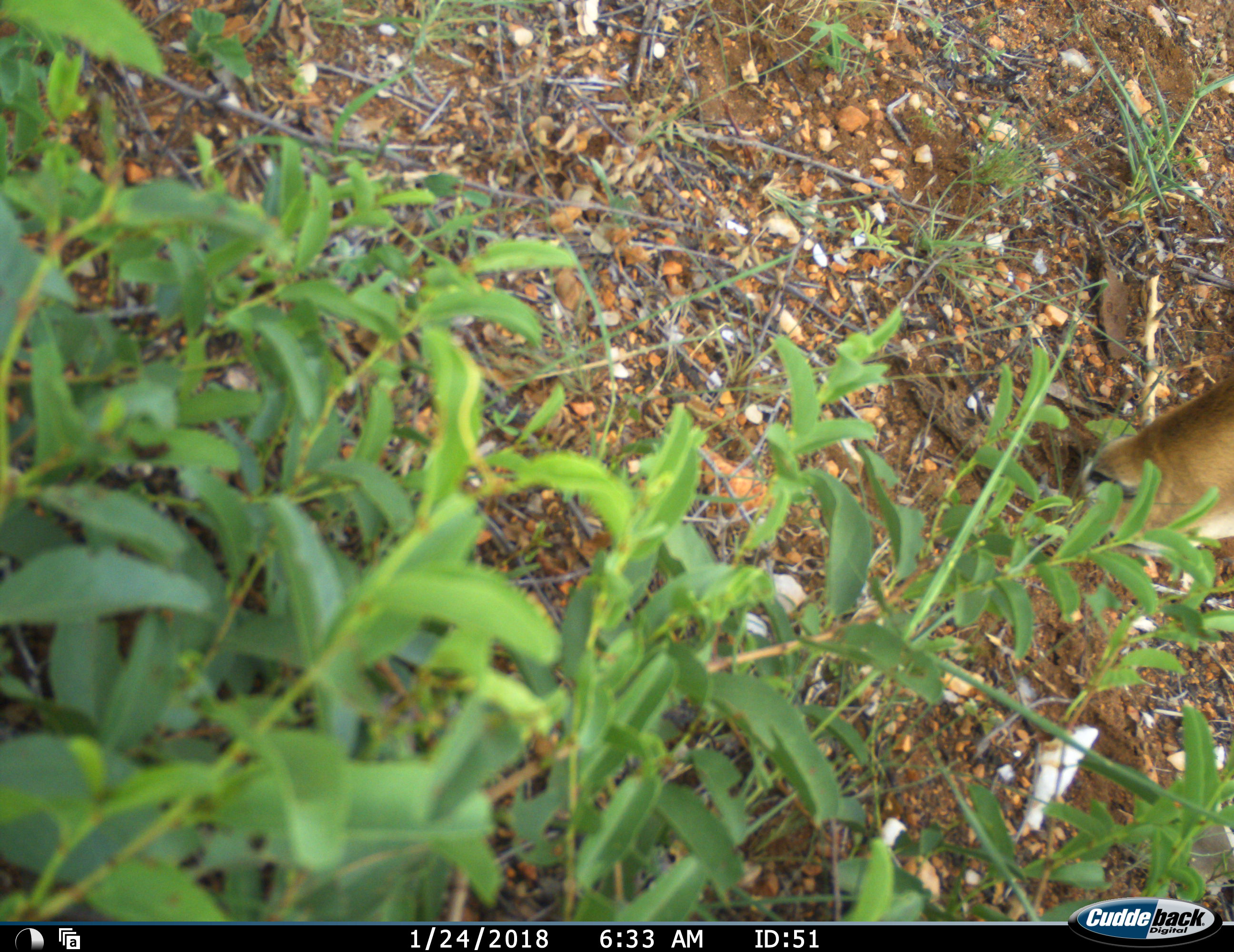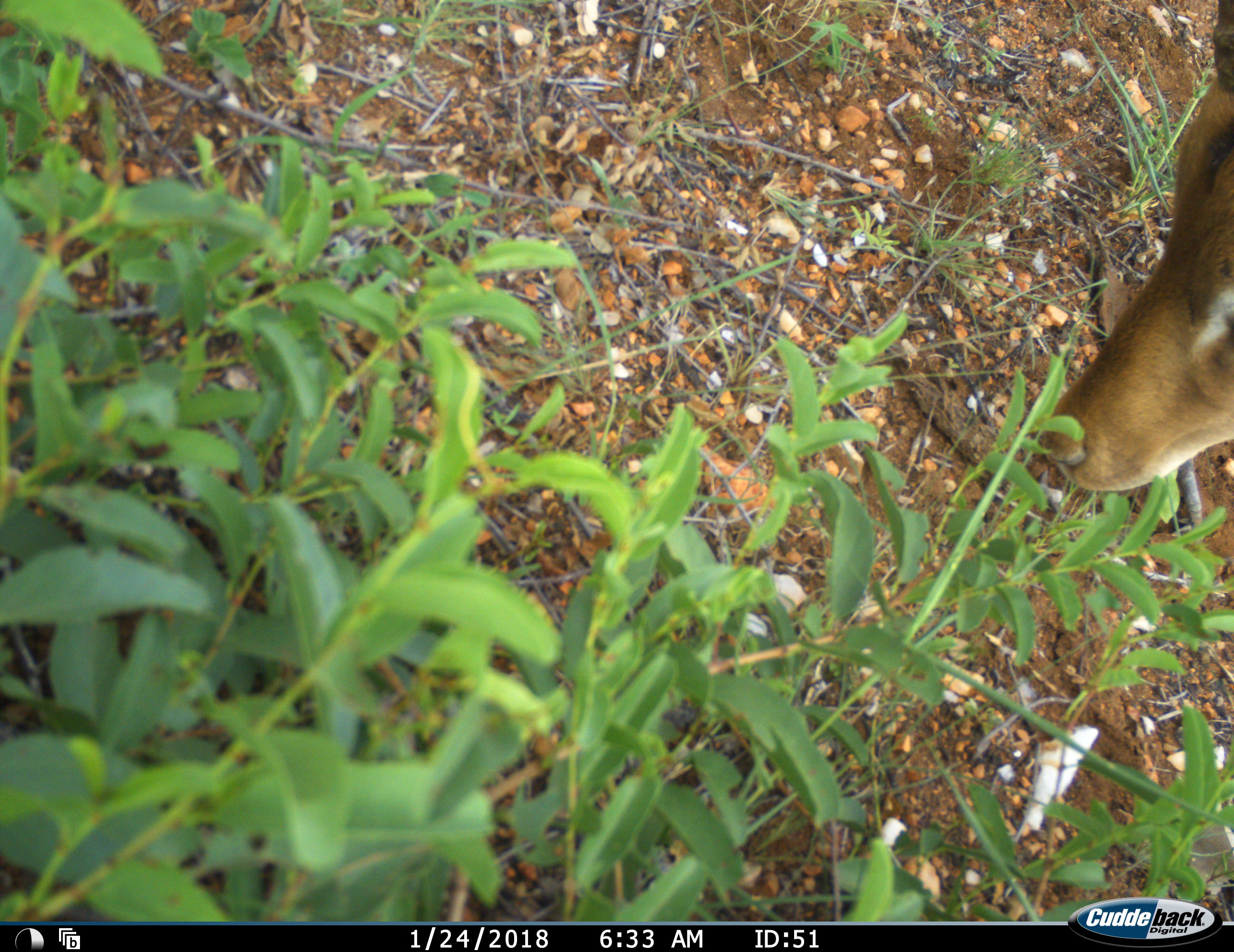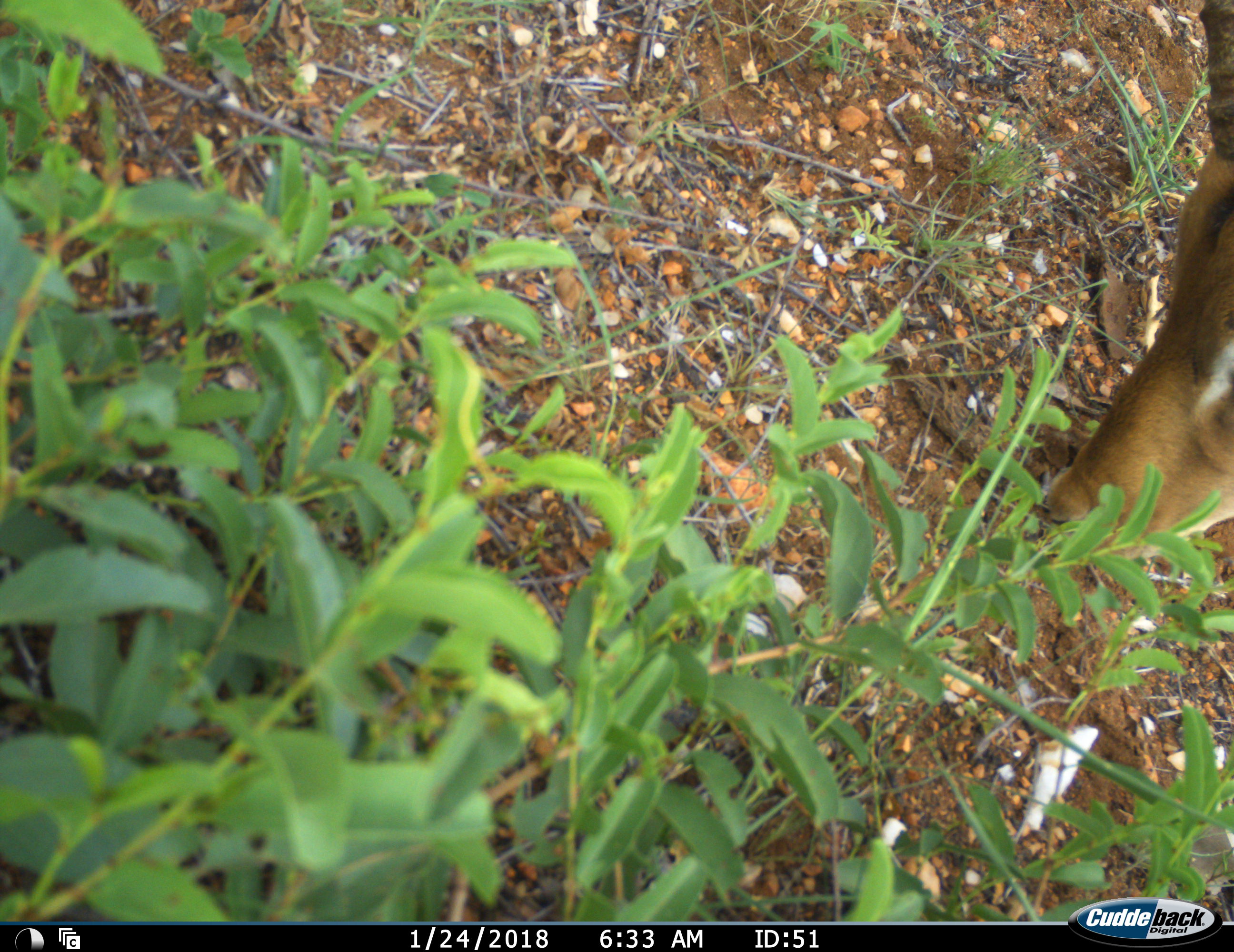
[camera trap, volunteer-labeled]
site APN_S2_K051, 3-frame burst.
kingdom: Animalia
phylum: Chordata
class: Mammalia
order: Artiodactyla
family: Bovidae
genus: Aepyceros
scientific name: Aepyceros melampus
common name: impala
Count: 1.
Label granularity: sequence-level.